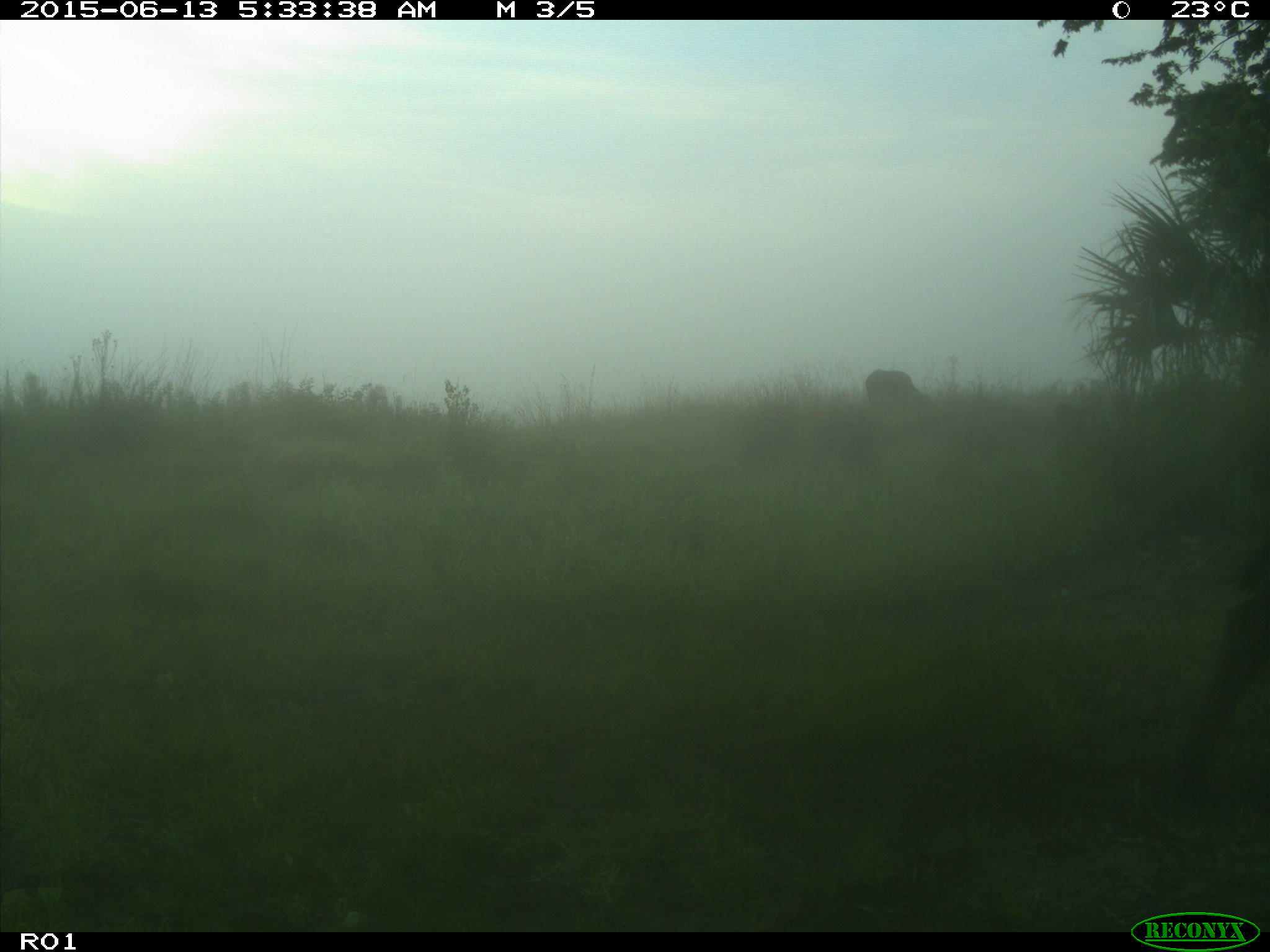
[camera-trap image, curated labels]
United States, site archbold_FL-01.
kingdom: Animalia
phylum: Chordata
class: Mammalia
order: Artiodactyla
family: Bovidae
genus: Bos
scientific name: Bos taurus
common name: domestic cow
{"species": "Bos taurus (domestic cow)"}